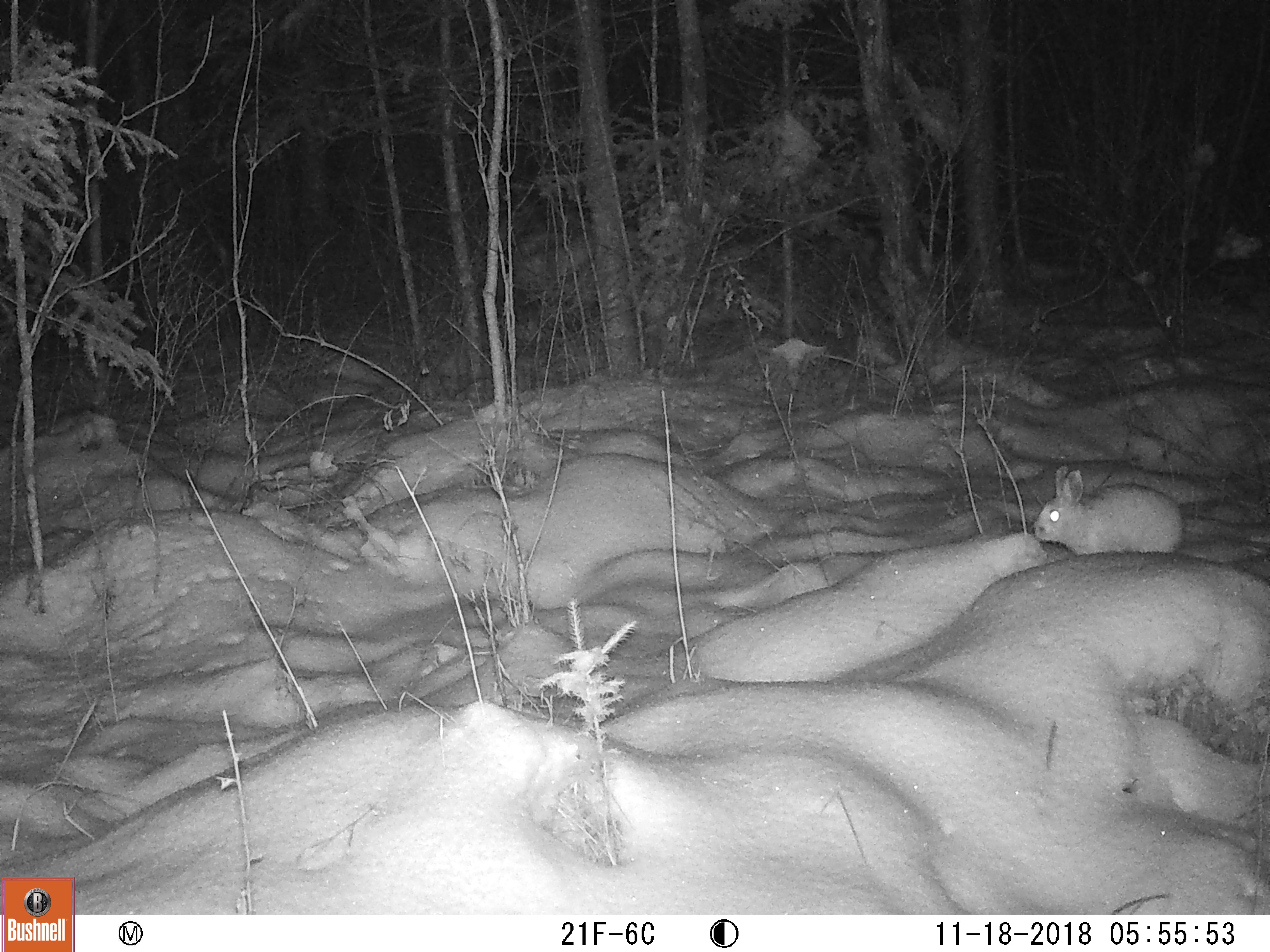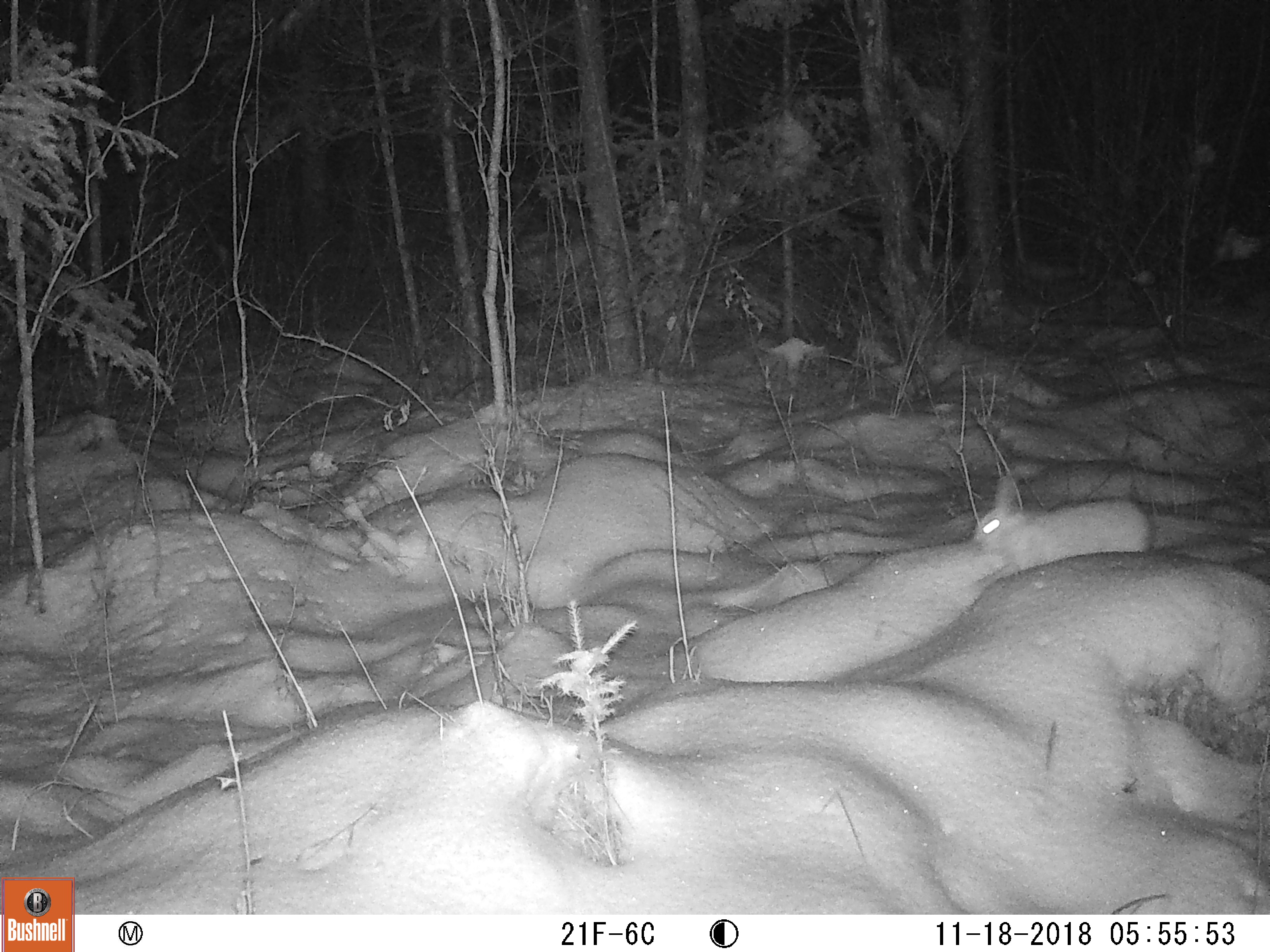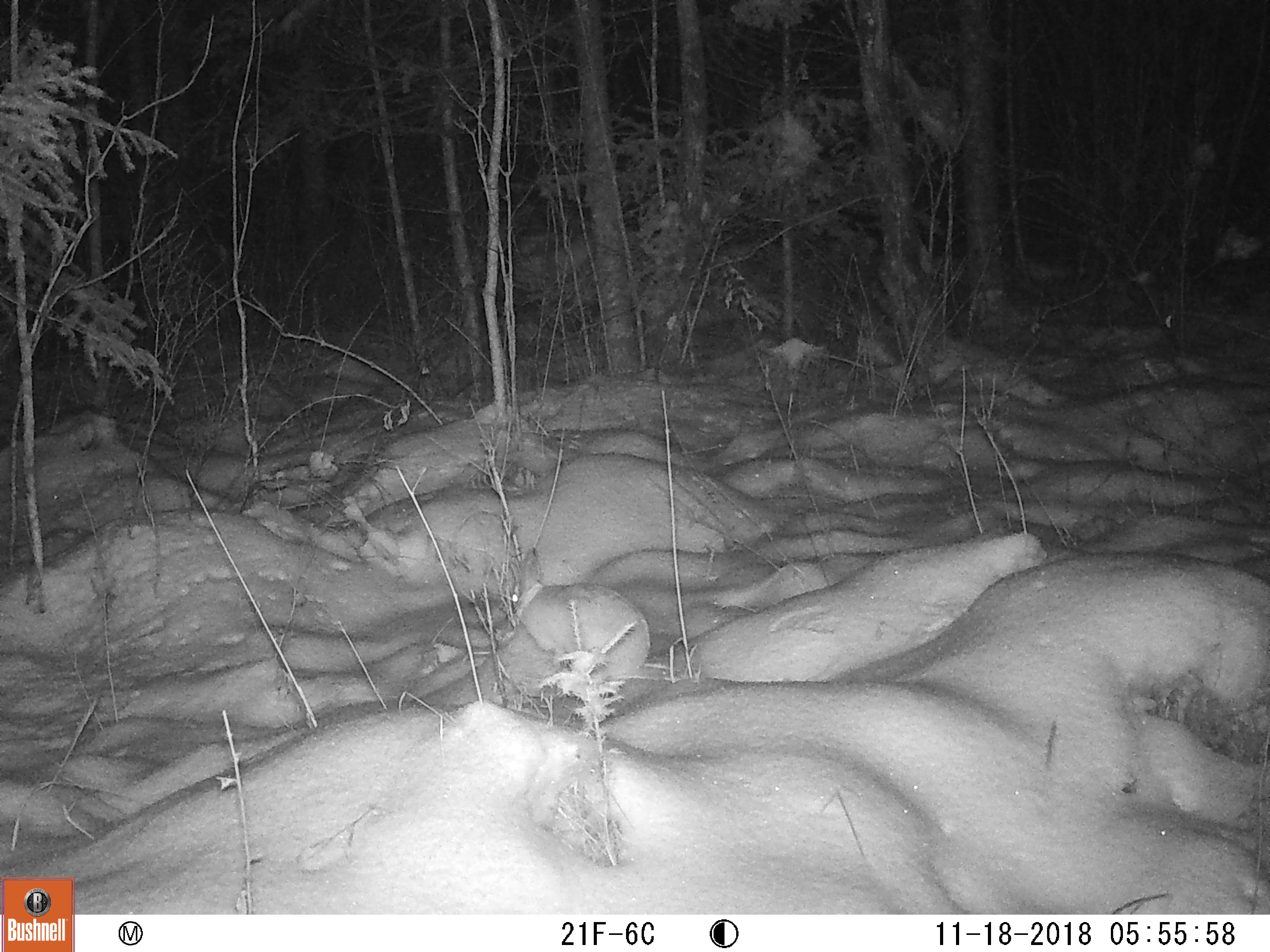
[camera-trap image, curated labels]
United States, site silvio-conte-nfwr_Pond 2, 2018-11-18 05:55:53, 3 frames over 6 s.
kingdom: Animalia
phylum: Chordata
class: Mammalia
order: Lagomorpha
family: Leporidae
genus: Lepus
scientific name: Lepus americanus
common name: snowshoe hare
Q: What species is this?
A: Snowshoe hare (Lepus americanus).